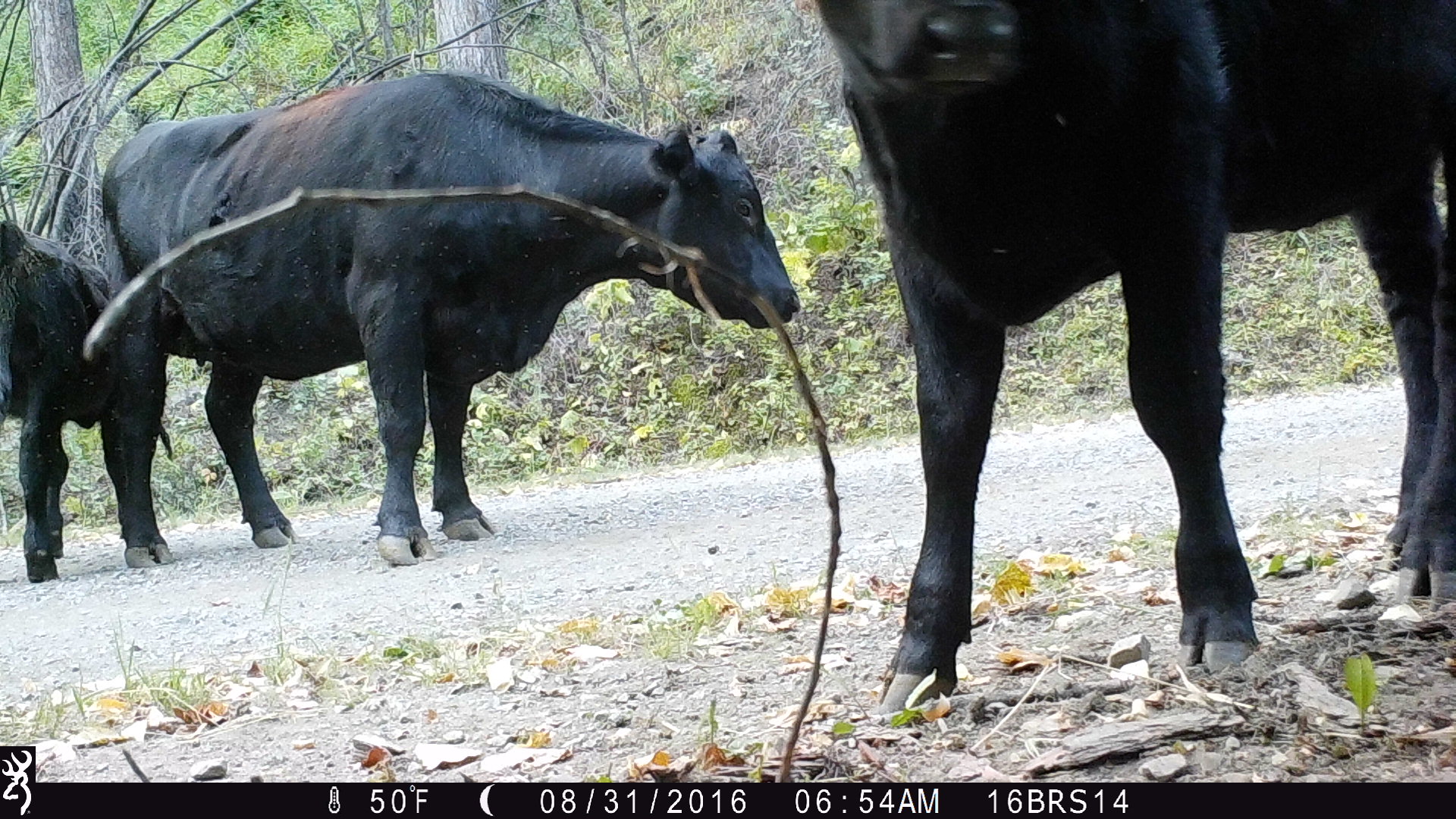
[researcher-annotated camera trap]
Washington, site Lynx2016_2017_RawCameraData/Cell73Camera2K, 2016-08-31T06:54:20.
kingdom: Animalia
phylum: Chordata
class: Mammalia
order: Artiodactyla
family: Bovidae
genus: Bos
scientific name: Bos taurus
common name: domestic cattle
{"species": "domestic cattle (Bos taurus)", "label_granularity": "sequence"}